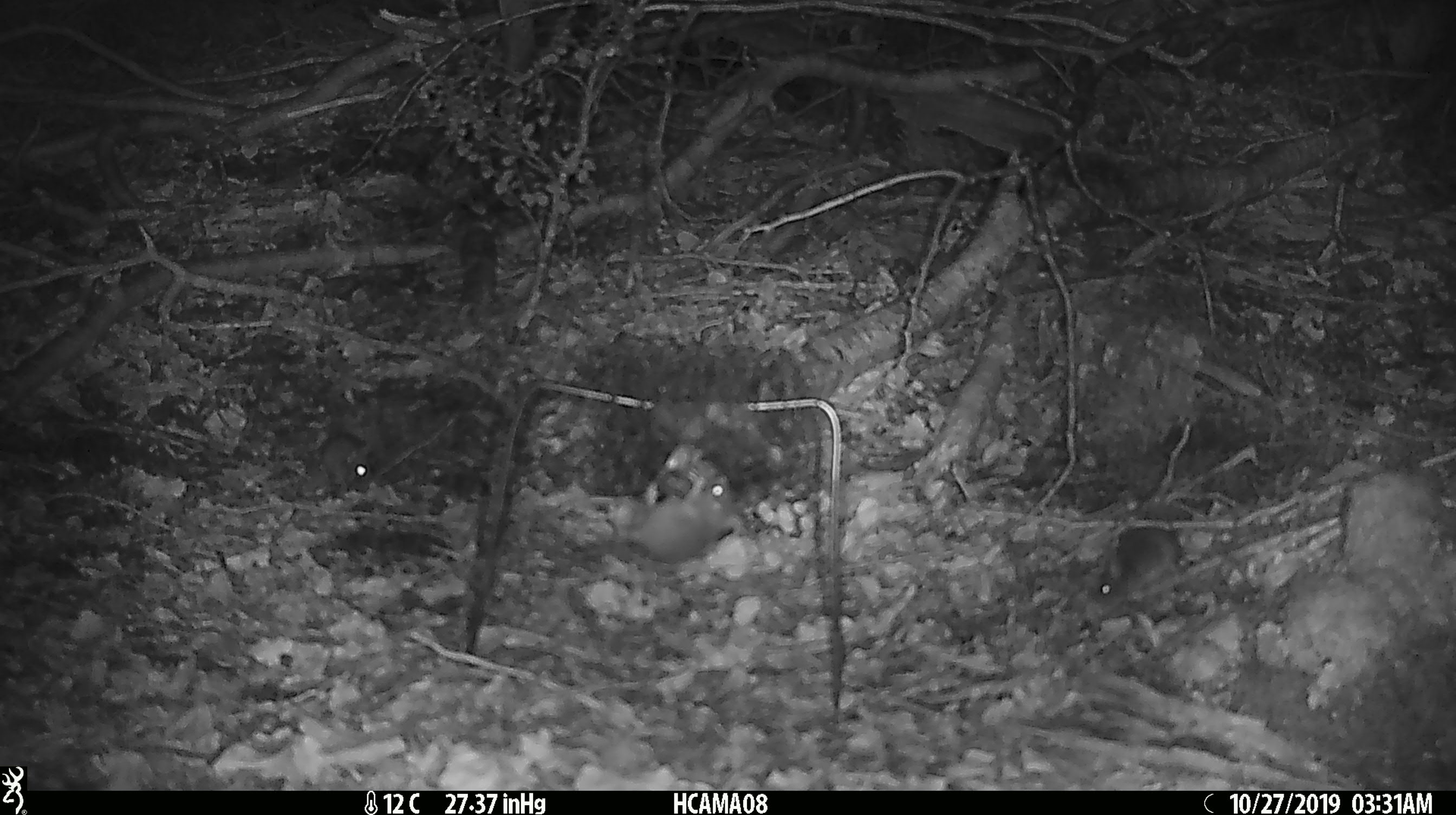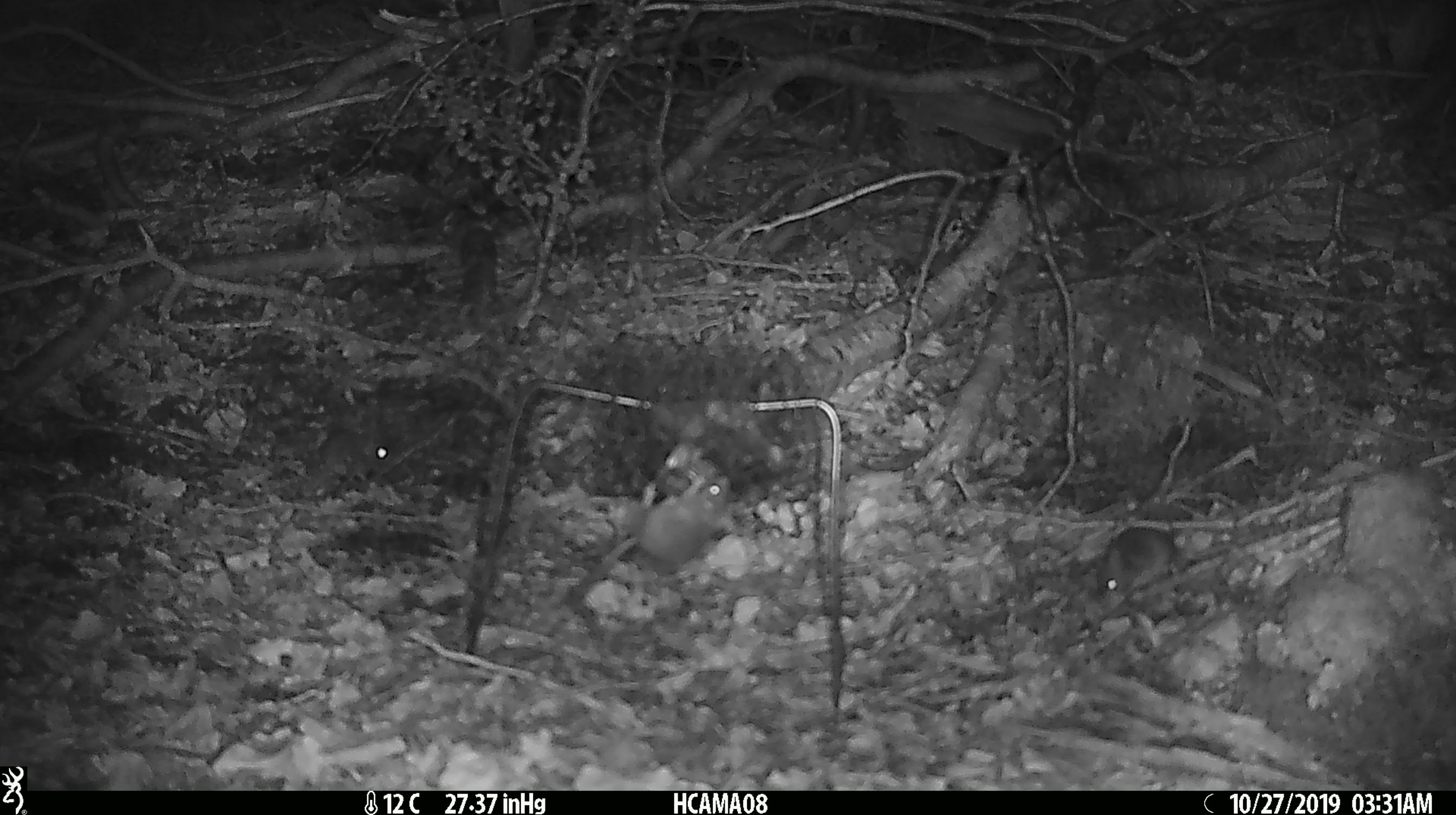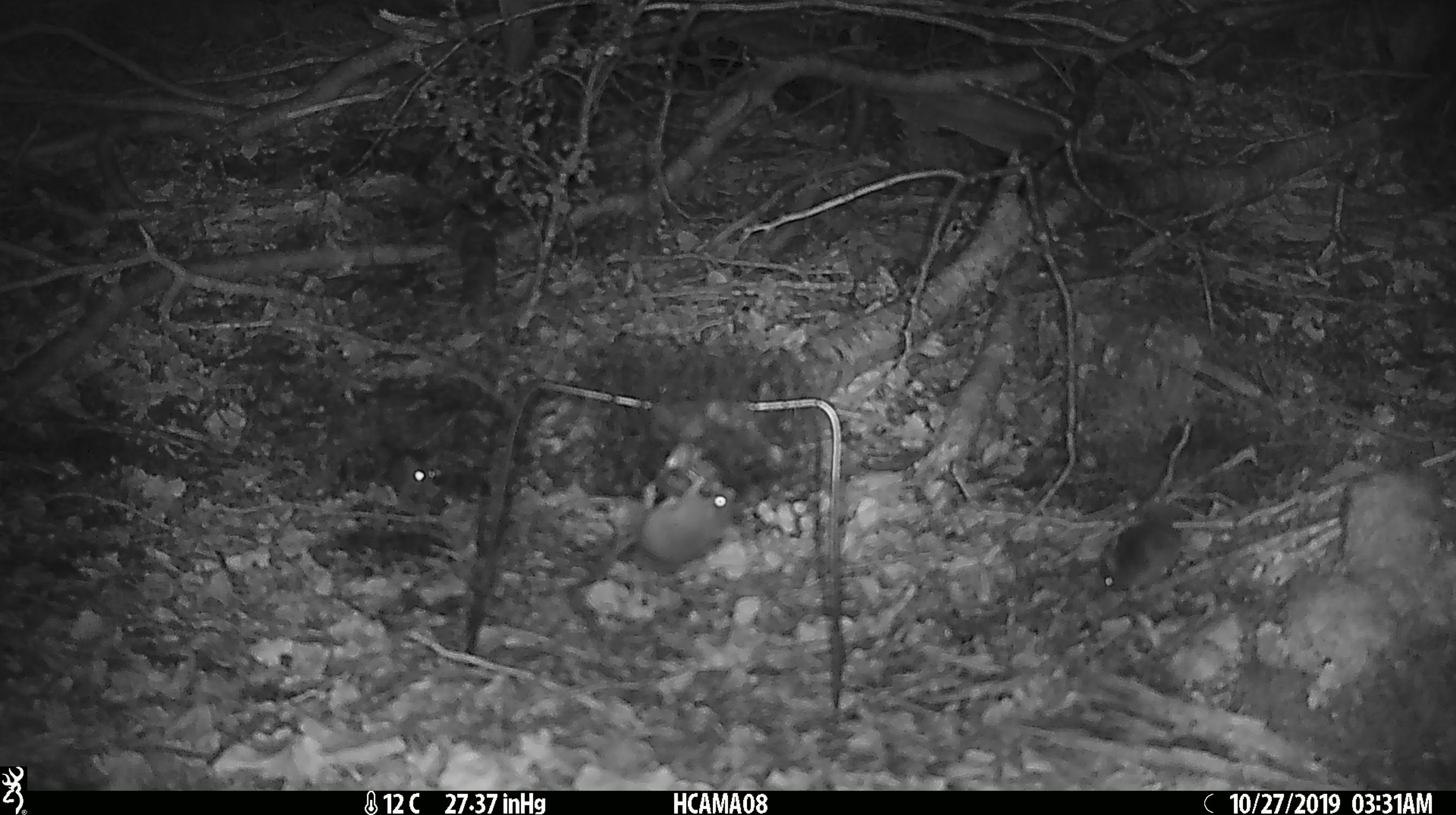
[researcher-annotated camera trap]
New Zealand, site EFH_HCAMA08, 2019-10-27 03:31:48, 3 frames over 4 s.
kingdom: Animalia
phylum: Chordata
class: Mammalia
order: Rodentia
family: Muridae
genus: Mus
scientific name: Mus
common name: mouse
Mouse (Mus).